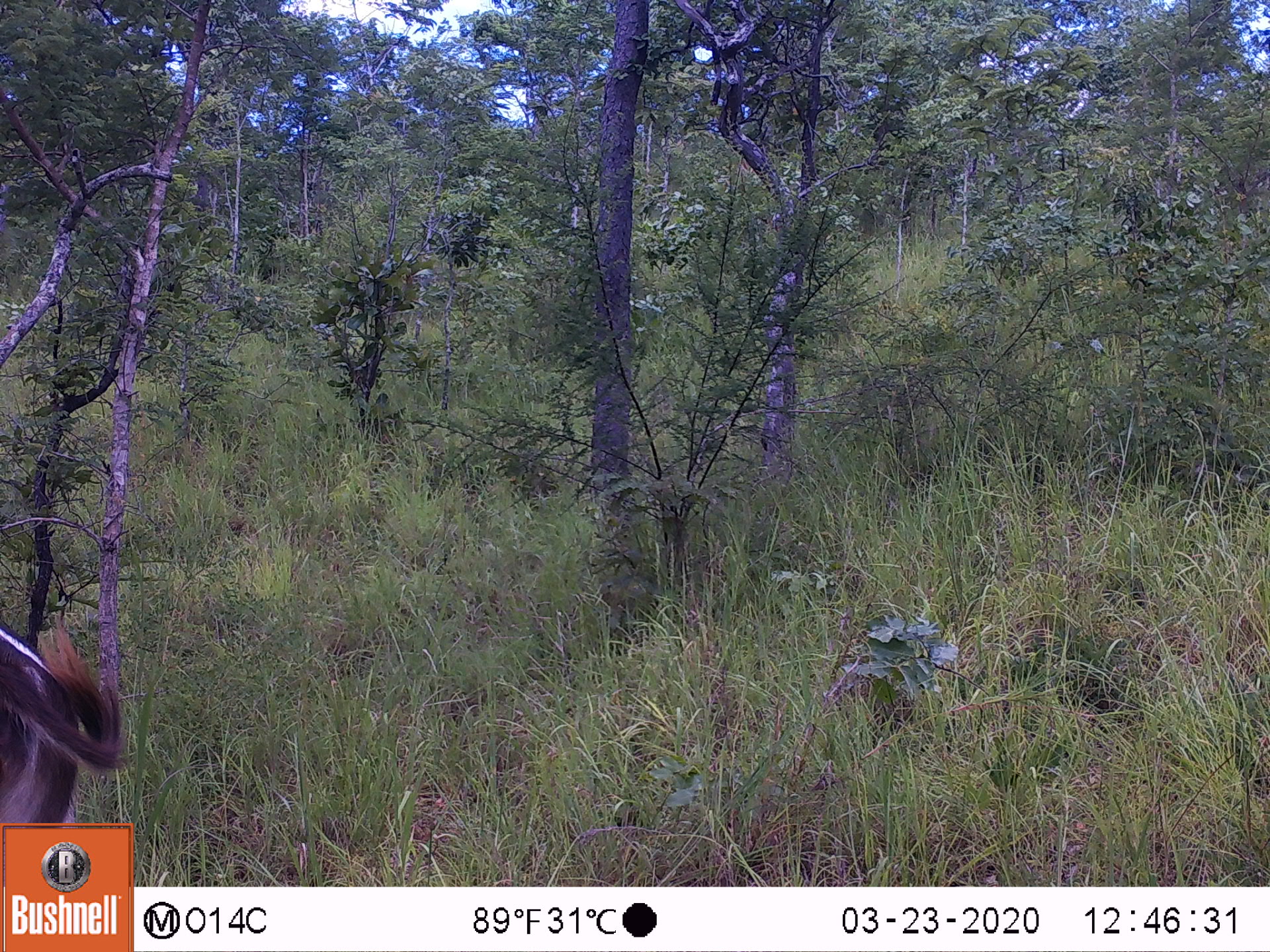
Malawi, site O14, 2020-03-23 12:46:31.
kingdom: Animalia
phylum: Chordata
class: Mammalia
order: Artiodactyla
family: Bovidae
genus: Kobus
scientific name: Kobus ellipsiprymnus ellipsiprymnus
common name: common waterbuck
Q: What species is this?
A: Common waterbuck (Kobus ellipsiprymnus ellipsiprymnus).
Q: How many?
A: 1.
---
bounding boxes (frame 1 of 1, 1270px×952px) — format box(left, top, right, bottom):
common waterbuck: box(2, 617, 128, 816)